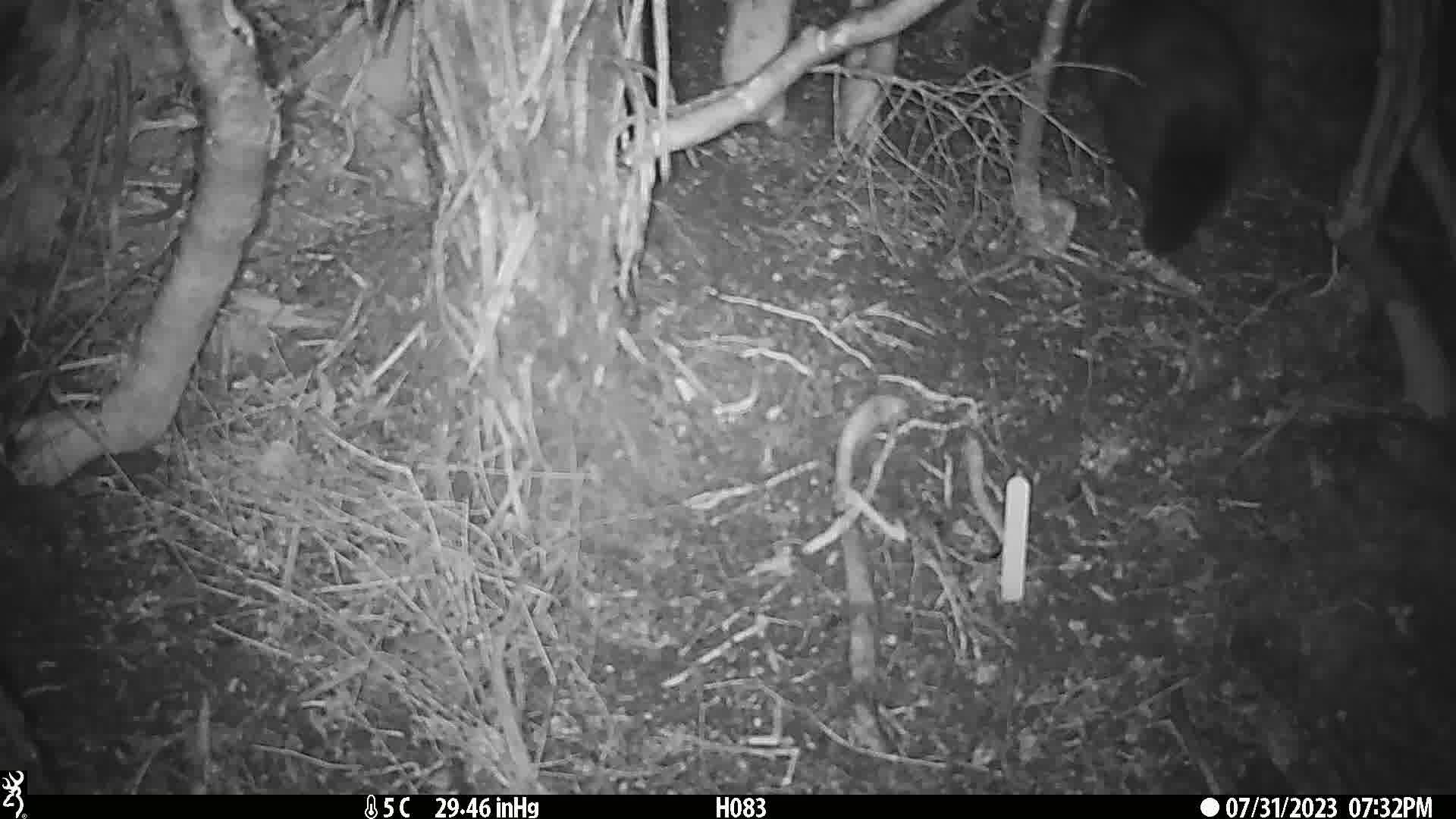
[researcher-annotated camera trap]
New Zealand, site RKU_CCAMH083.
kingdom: Animalia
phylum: Chordata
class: Mammalia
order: Diprotodontia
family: Phalangeridae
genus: Trichosurus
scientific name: Trichosurus vulpecula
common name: common brushtail possum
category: possum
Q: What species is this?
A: Possum (common brushtail possum) (Trichosurus vulpecula).